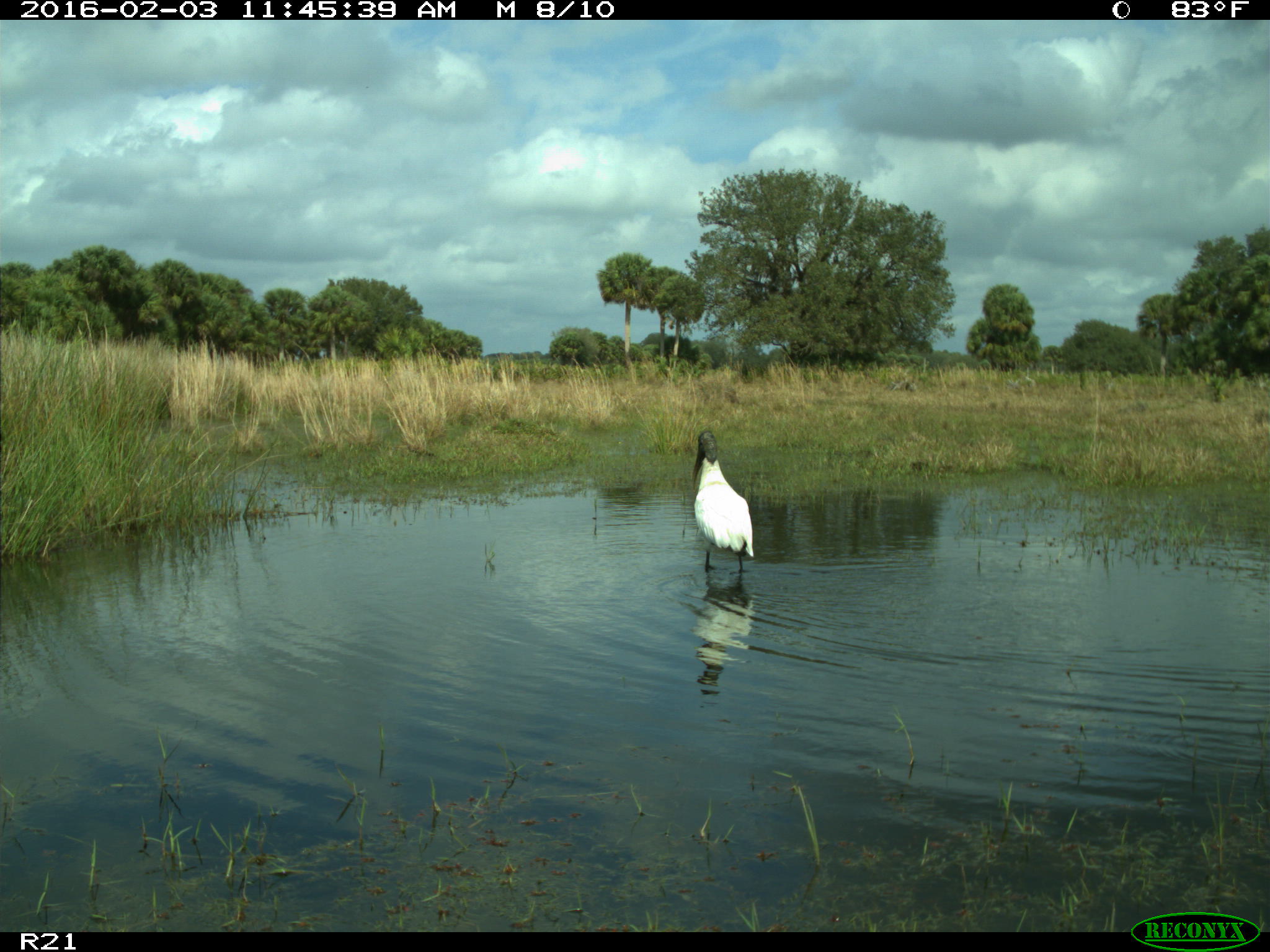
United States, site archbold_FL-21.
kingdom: Animalia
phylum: Chordata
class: Aves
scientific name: Aves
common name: birds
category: unidentified bird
Unidentified bird (birds) (Aves).